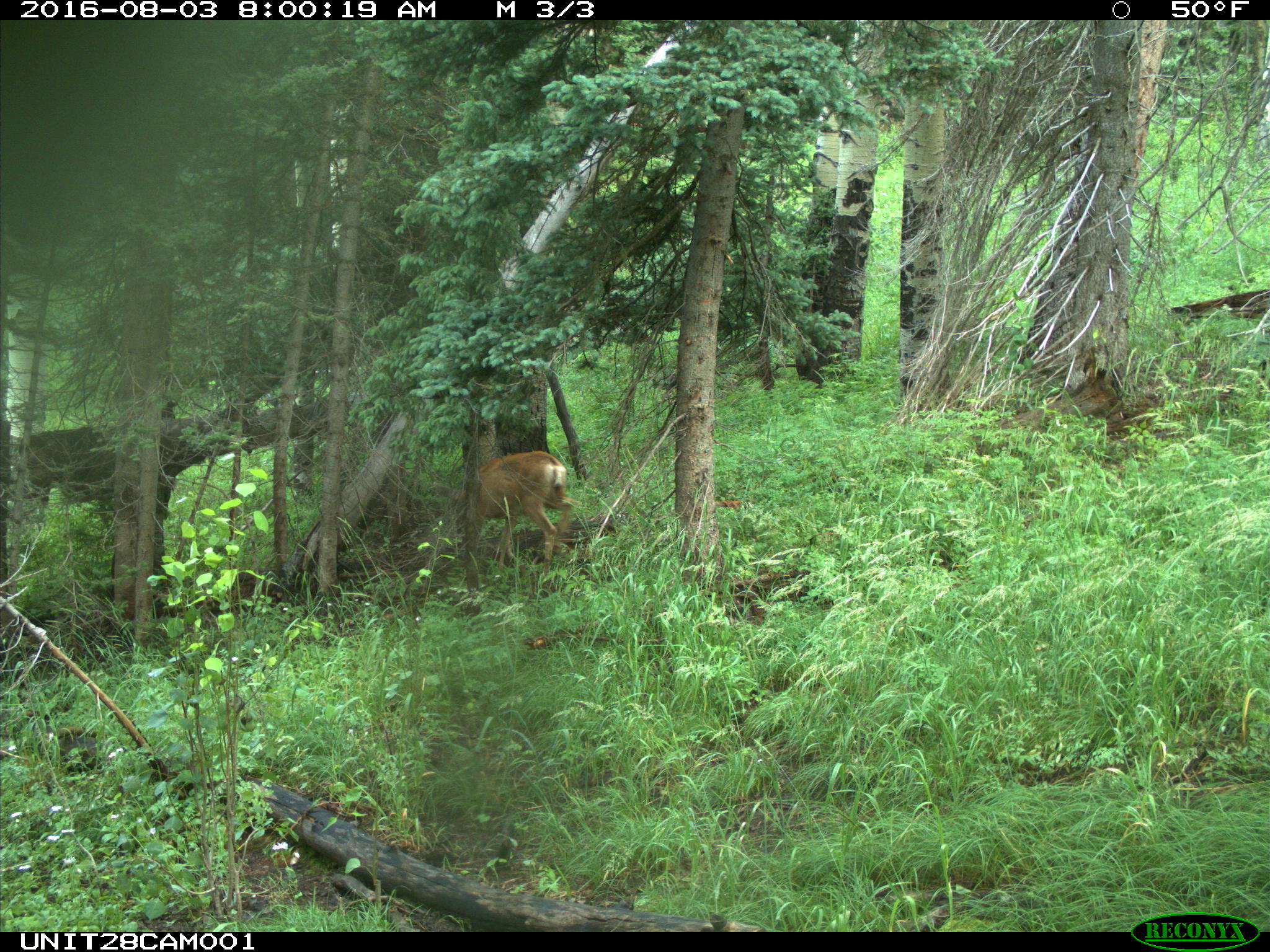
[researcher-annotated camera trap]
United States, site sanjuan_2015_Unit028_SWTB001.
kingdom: Animalia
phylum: Chordata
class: Mammalia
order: Artiodactyla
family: Cervidae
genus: Odocoileus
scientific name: Odocoileus hemionus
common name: mule deer